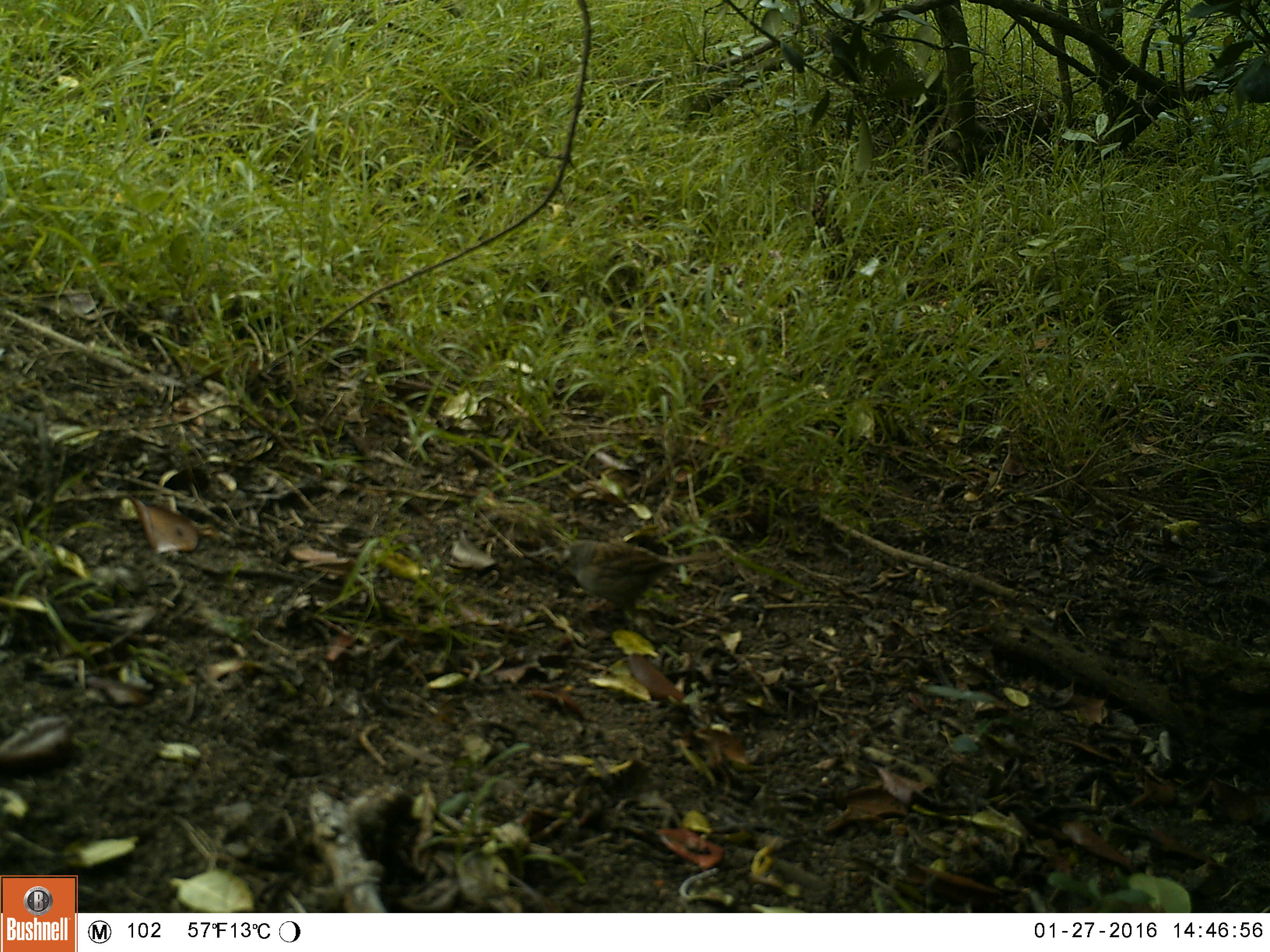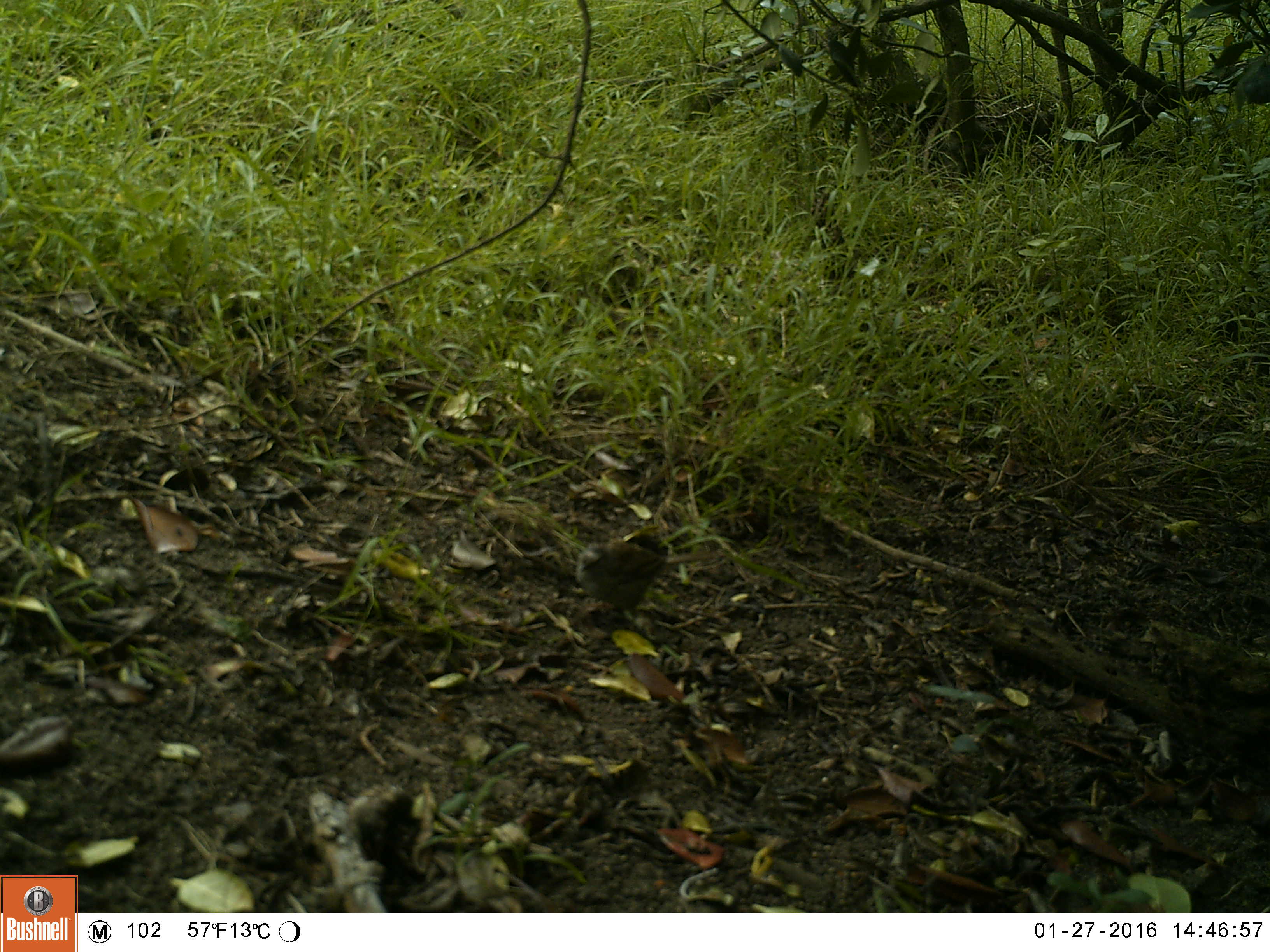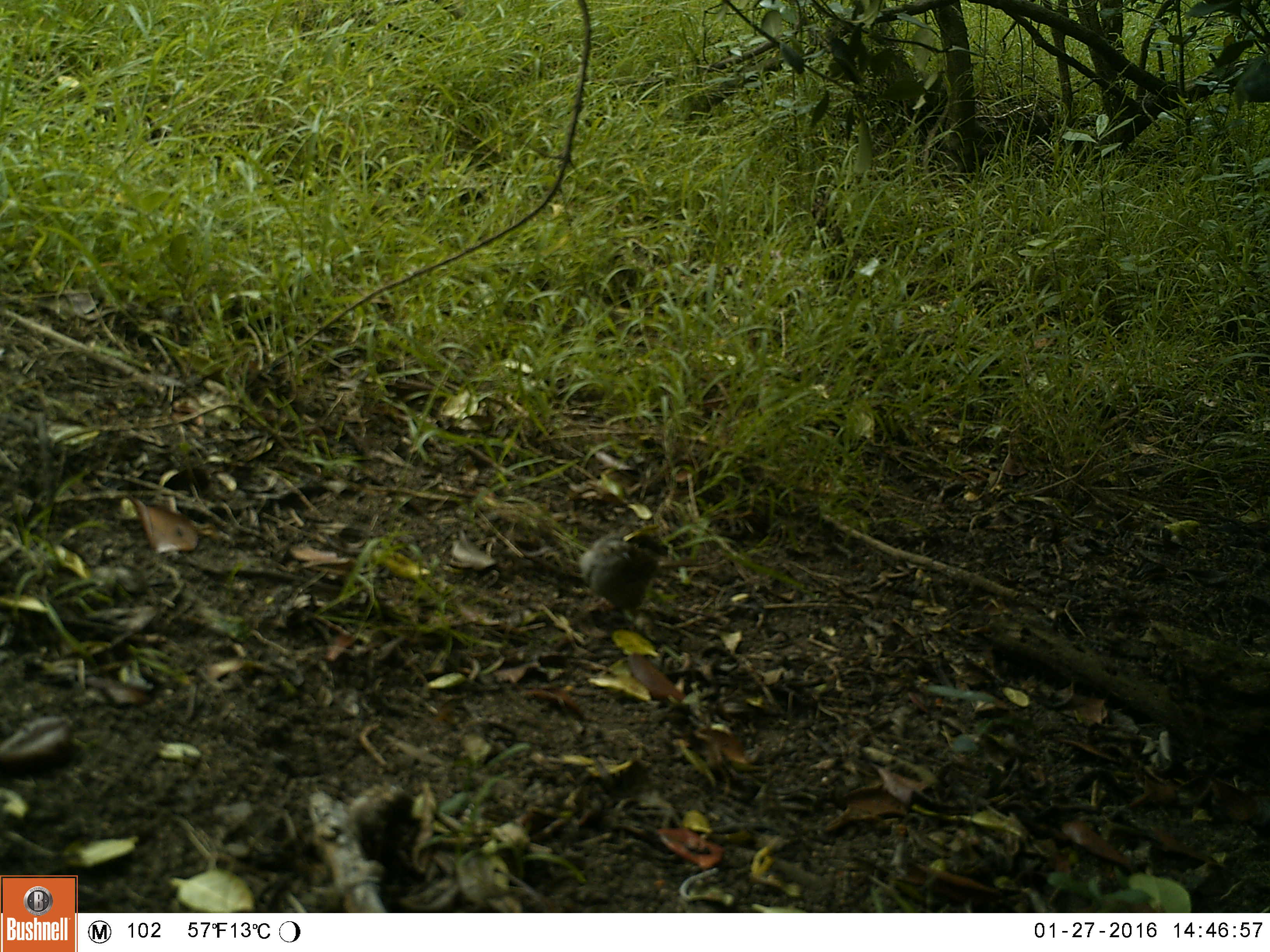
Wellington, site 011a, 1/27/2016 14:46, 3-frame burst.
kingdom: Animalia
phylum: Chordata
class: Aves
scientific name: Aves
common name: bird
Bird (Aves).